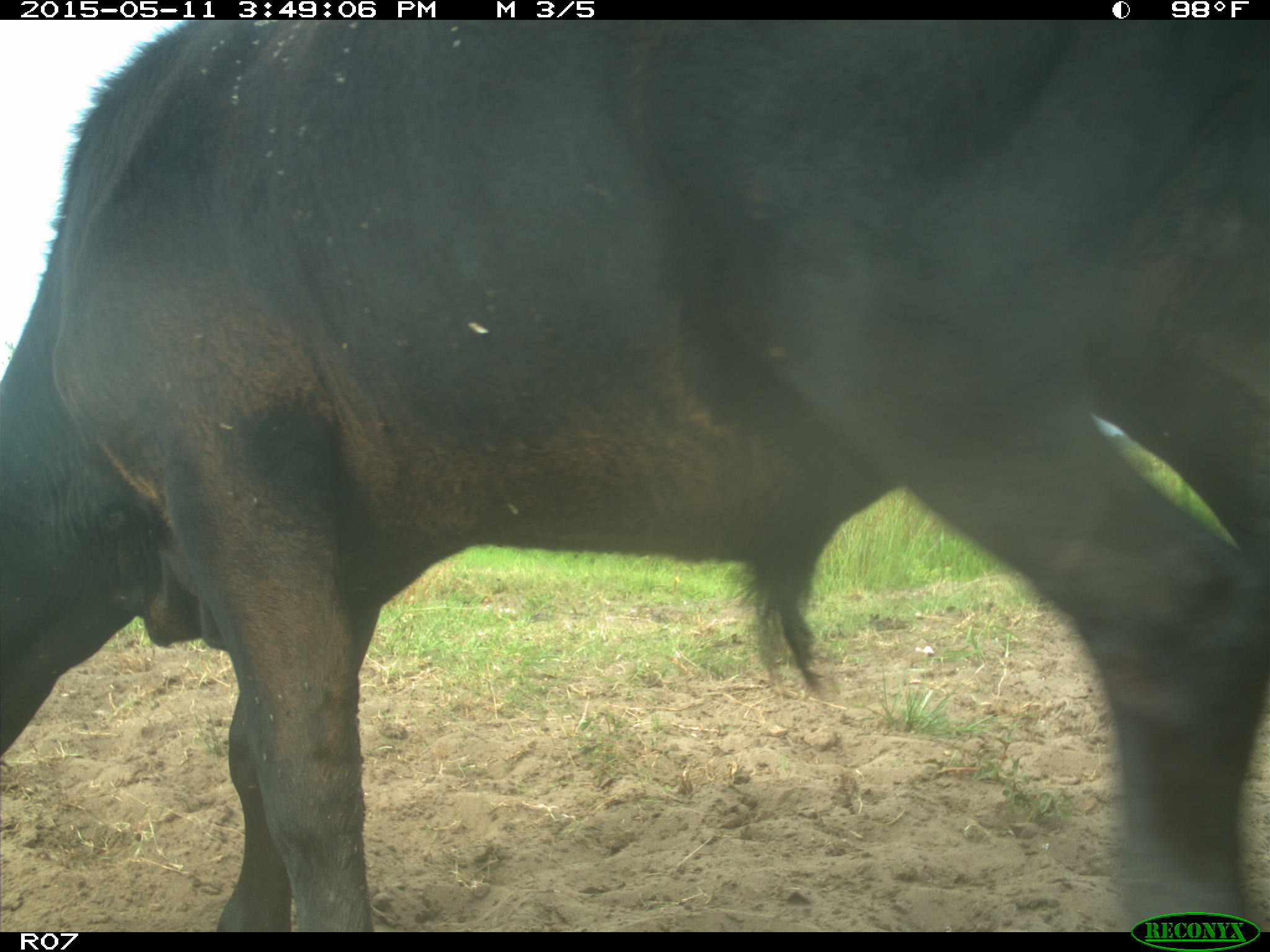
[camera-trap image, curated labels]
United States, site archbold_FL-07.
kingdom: Animalia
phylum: Chordata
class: Mammalia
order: Artiodactyla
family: Bovidae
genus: Bos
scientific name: Bos taurus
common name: domestic cow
Bos taurus (domestic cow).